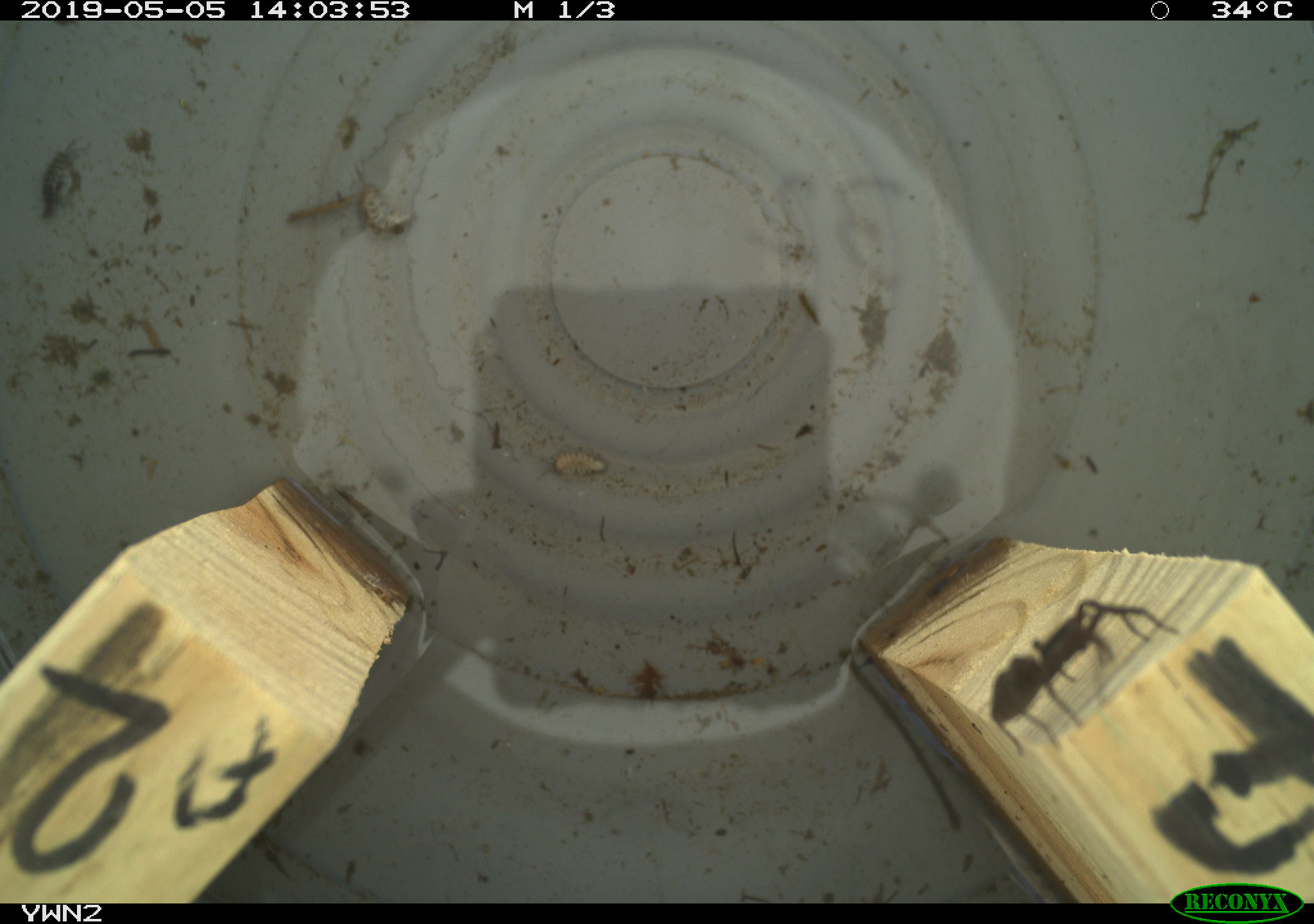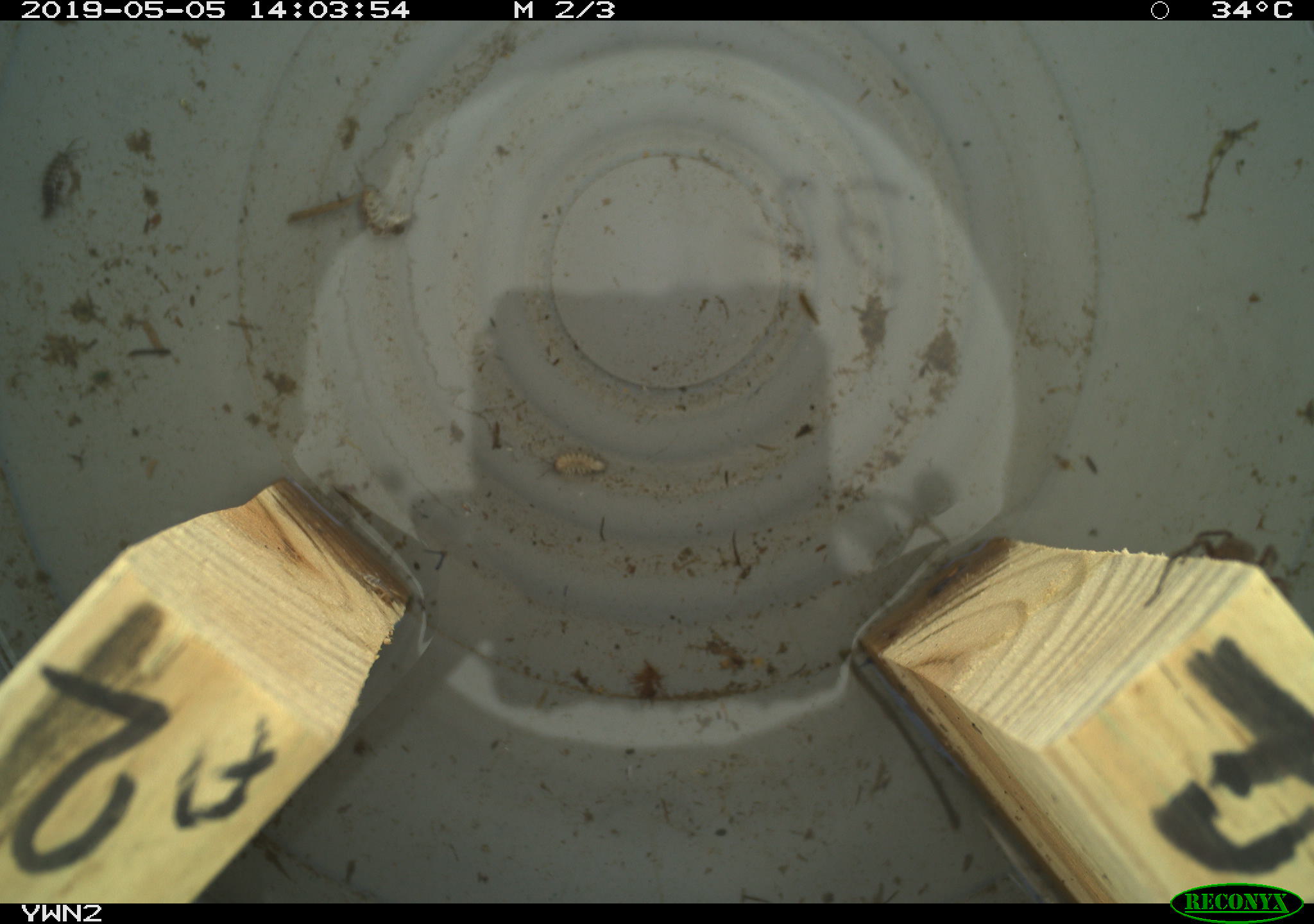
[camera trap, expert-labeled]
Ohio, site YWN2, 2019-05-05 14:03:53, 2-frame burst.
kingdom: Animalia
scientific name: Animalia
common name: animal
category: invertebrate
Invertebrate (animal) (Animalia).